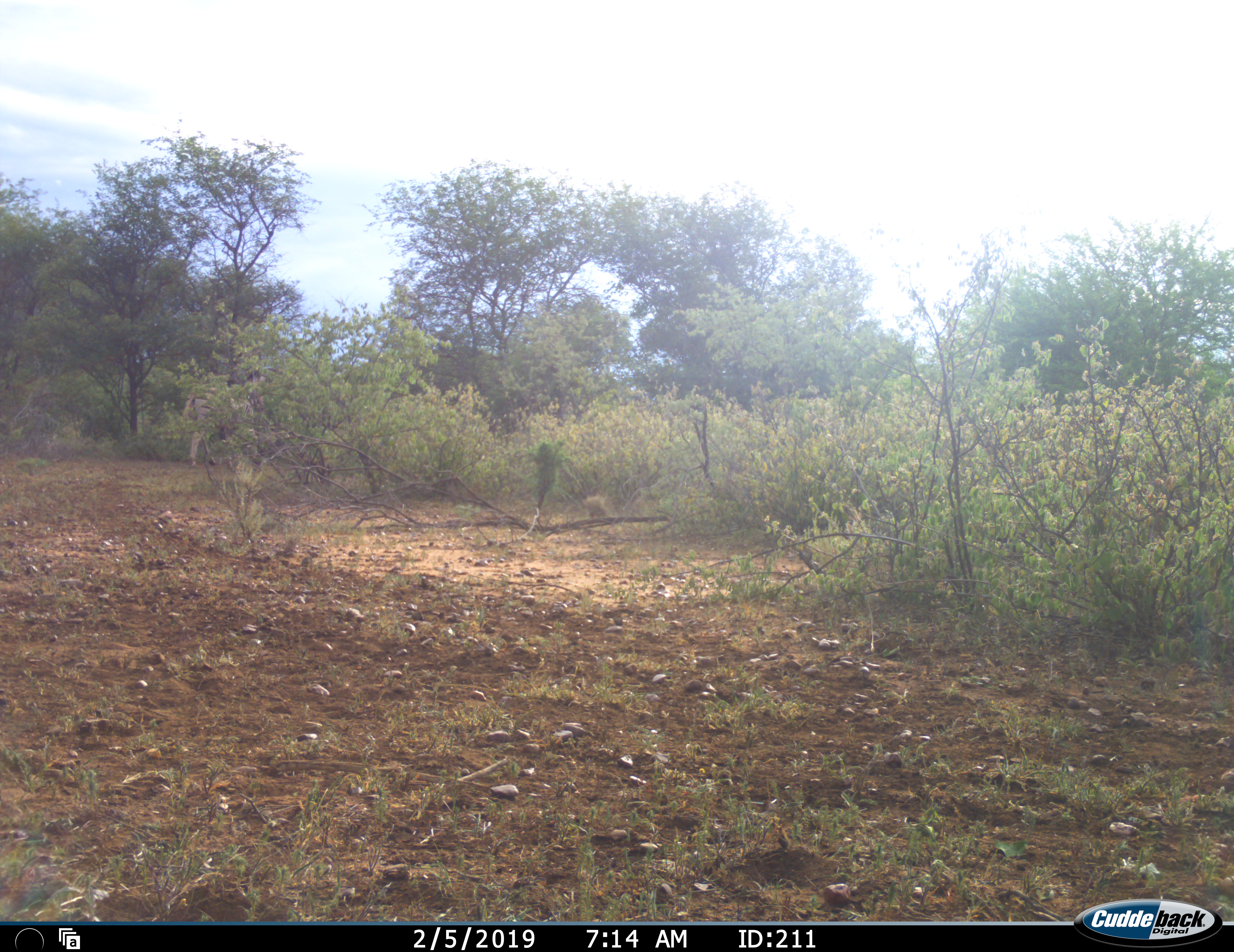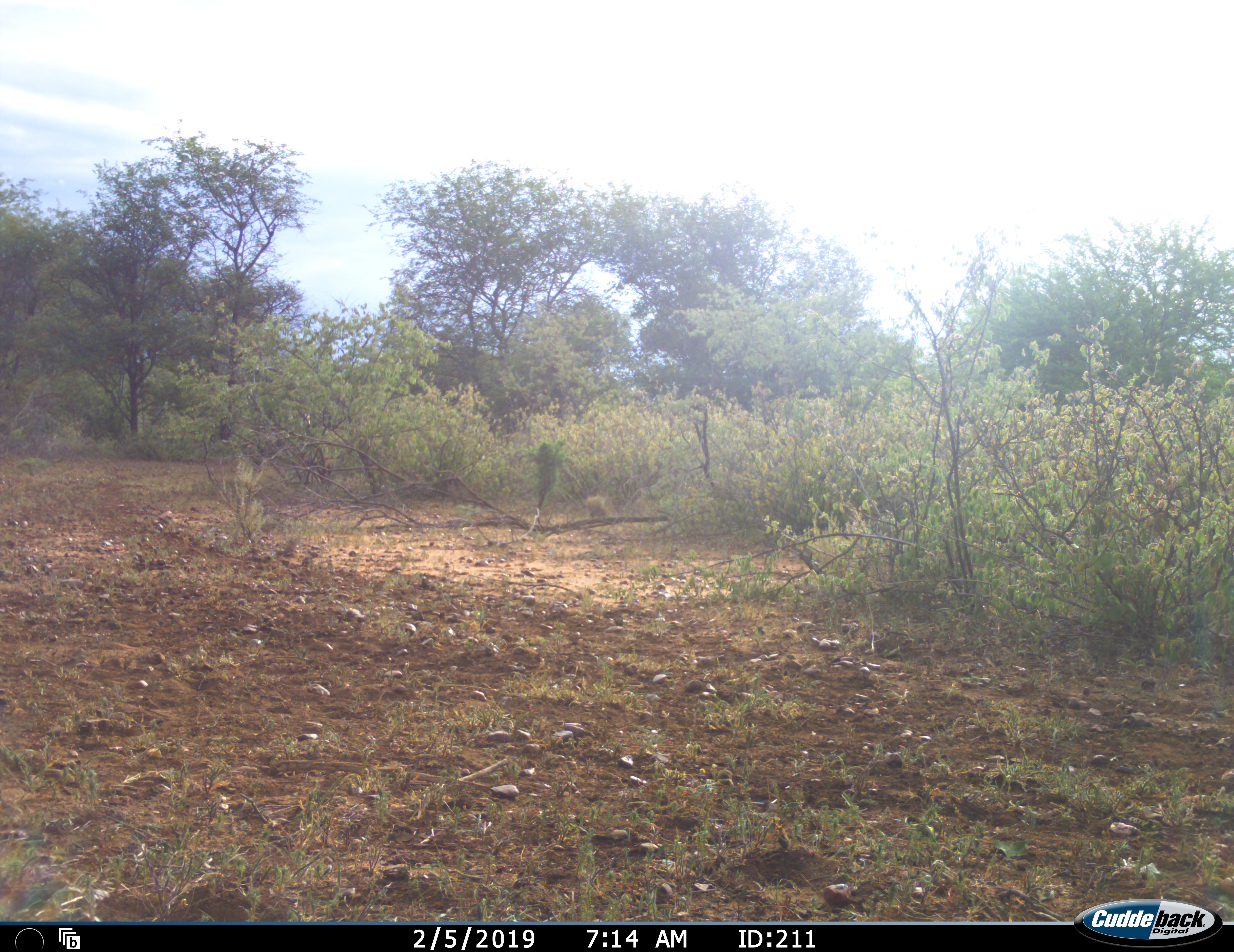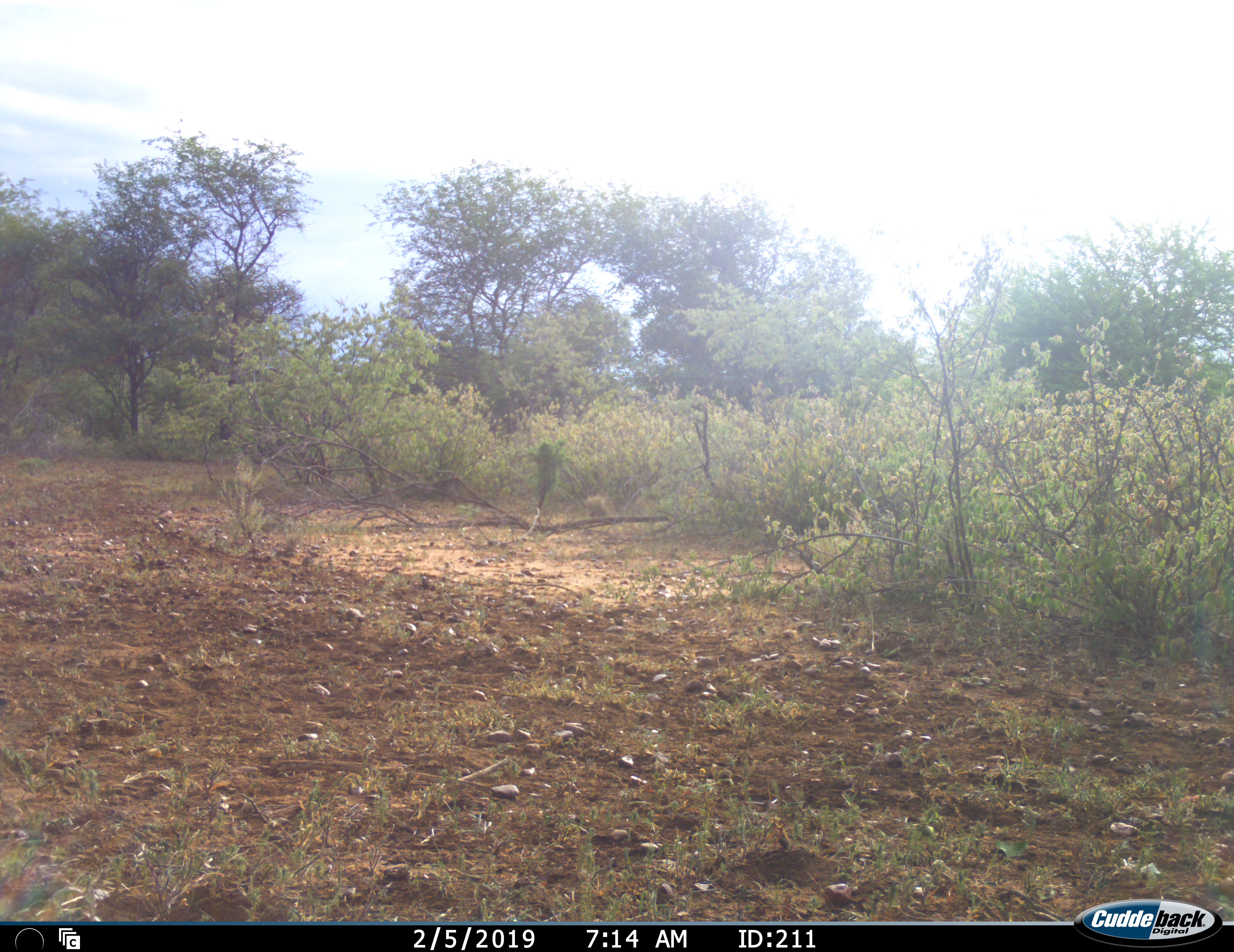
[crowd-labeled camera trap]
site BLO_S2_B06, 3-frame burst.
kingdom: Animalia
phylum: Chordata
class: Mammalia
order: Perissodactyla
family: Equidae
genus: Equus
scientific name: Equus quagga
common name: plains zebra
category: zebraplains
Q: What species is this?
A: Zebraplains (plains zebra) (Equus quagga).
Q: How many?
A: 1.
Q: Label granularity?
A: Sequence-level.